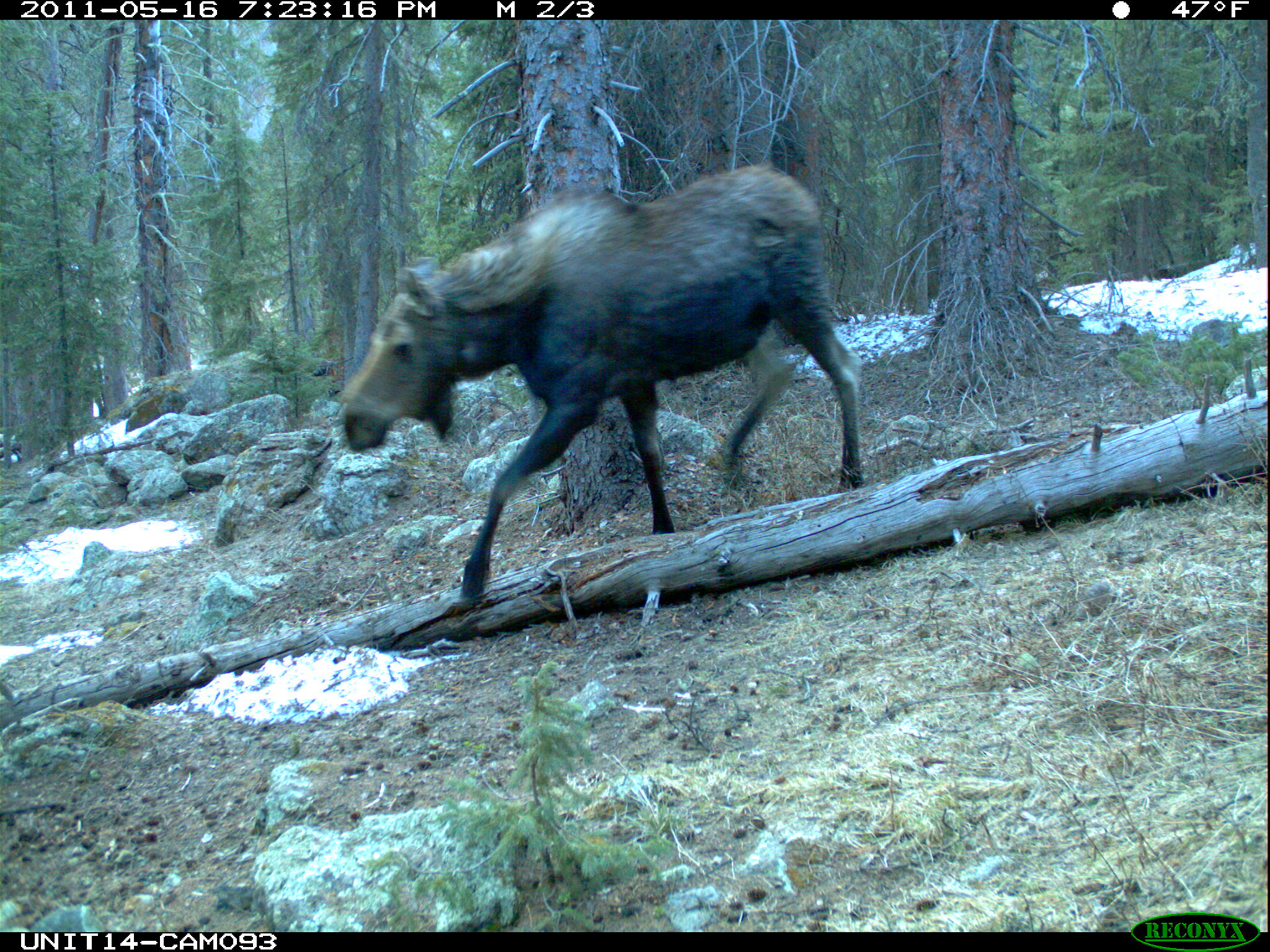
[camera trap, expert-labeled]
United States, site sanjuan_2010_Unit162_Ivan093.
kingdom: Animalia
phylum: Chordata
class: Mammalia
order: Artiodactyla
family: Cervidae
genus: Alces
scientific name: Alces alces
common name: moose